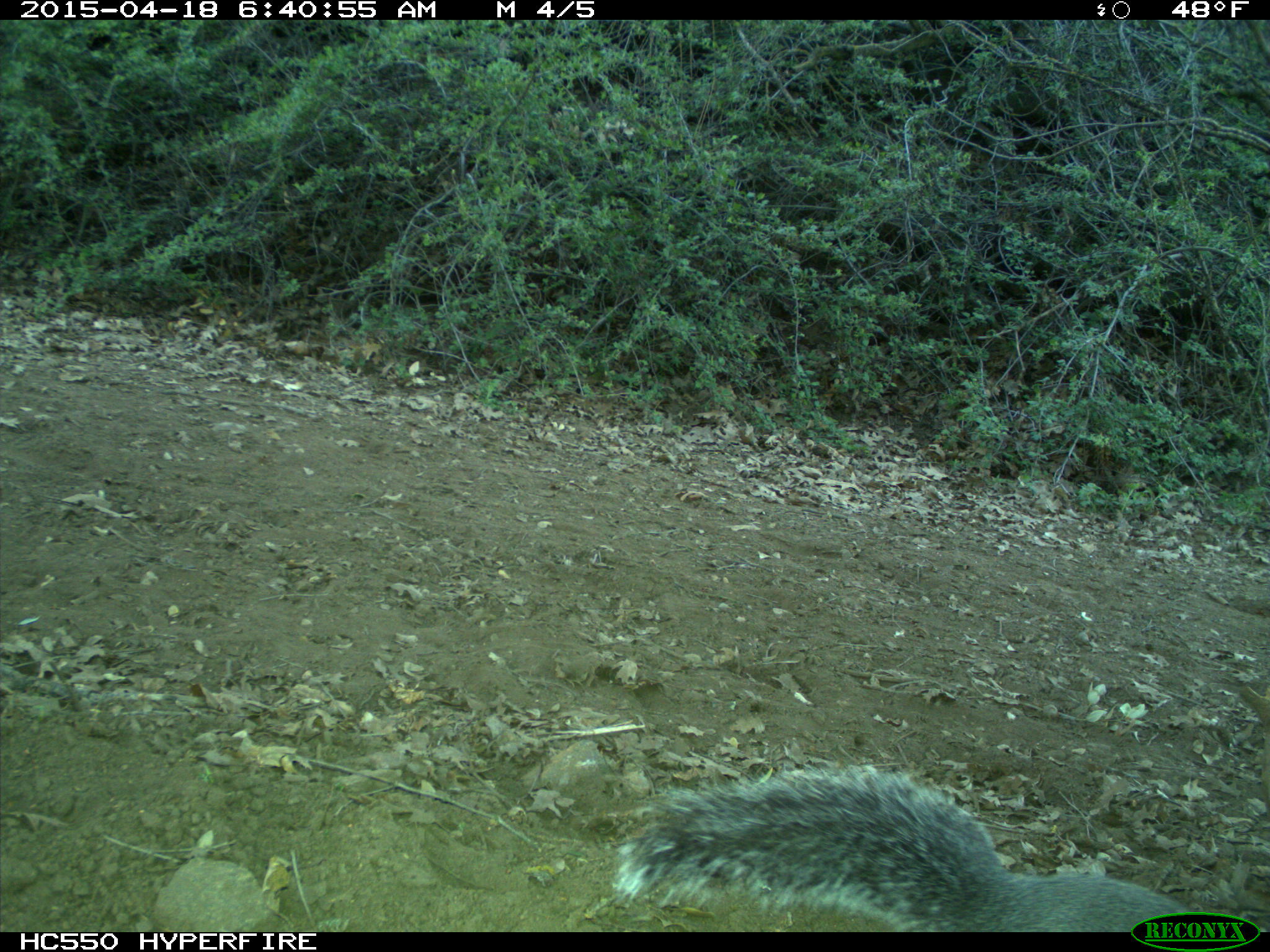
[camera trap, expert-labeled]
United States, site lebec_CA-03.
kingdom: Animalia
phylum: Chordata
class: Mammalia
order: Rodentia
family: Sciuridae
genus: Sciurus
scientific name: Sciurus carolinensis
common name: eastern gray squirrel